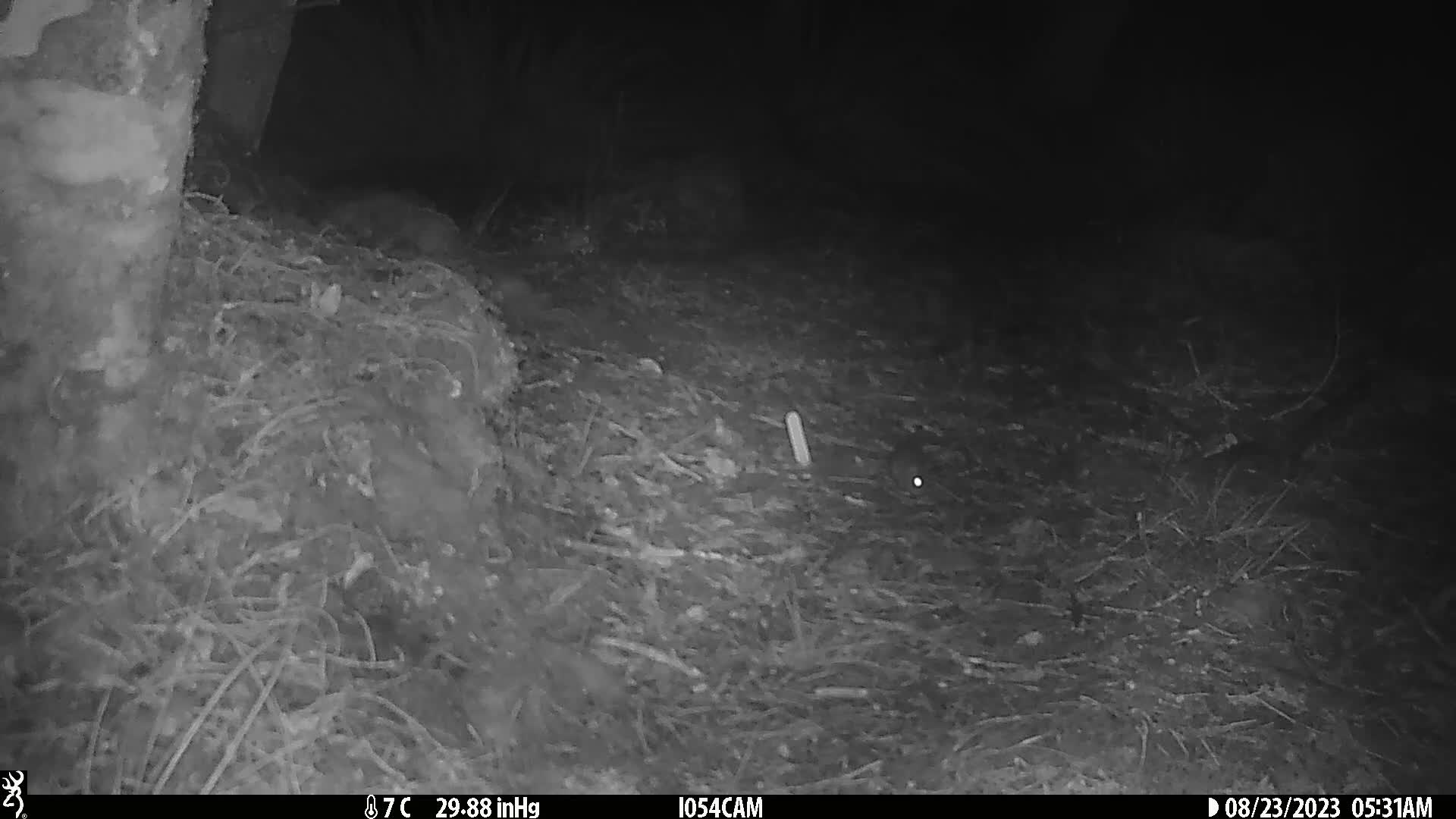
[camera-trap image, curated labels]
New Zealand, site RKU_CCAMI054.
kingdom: Animalia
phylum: Chordata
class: Mammalia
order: Rodentia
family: Muridae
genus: Rattus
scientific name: Rattus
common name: rat